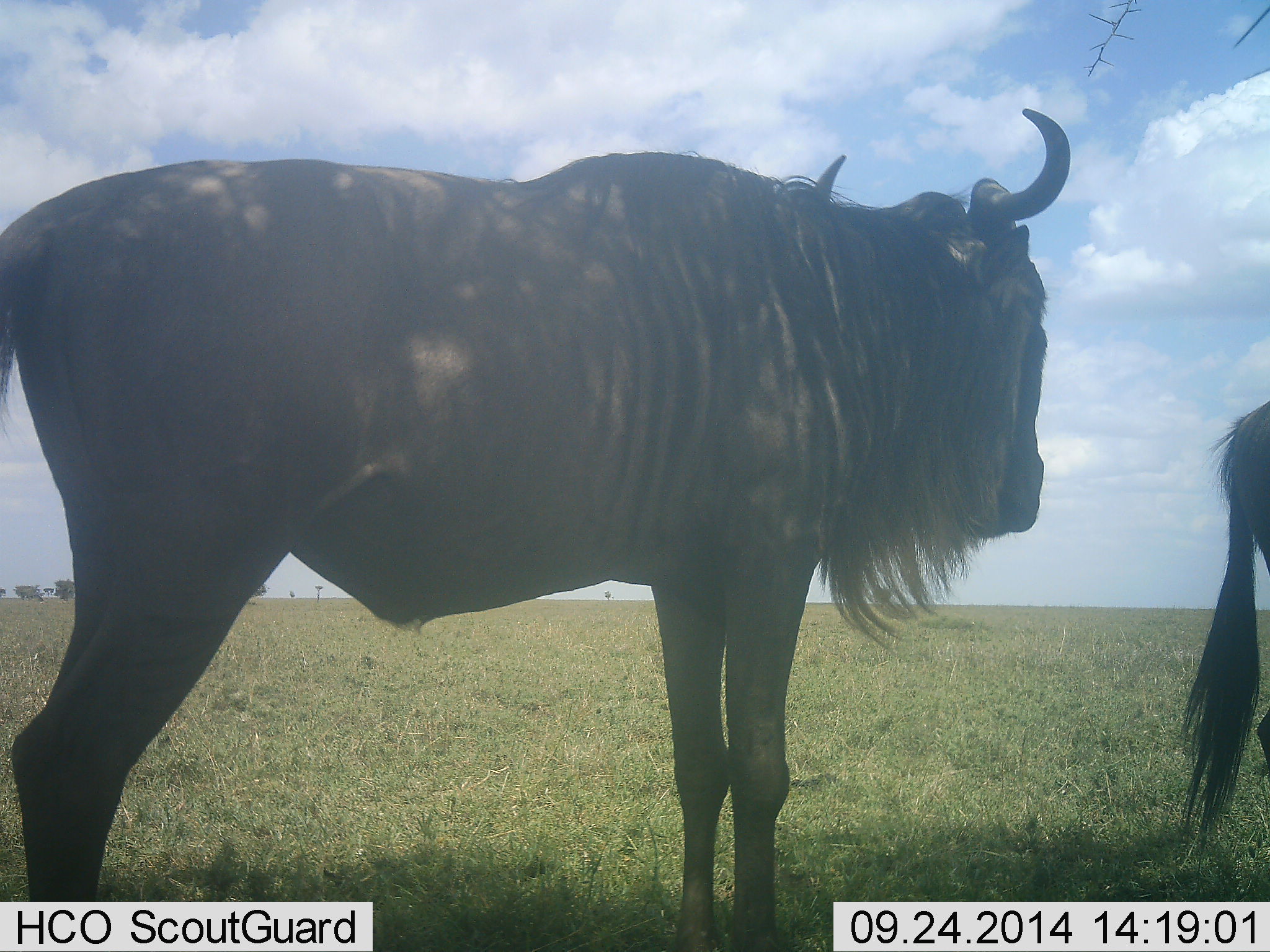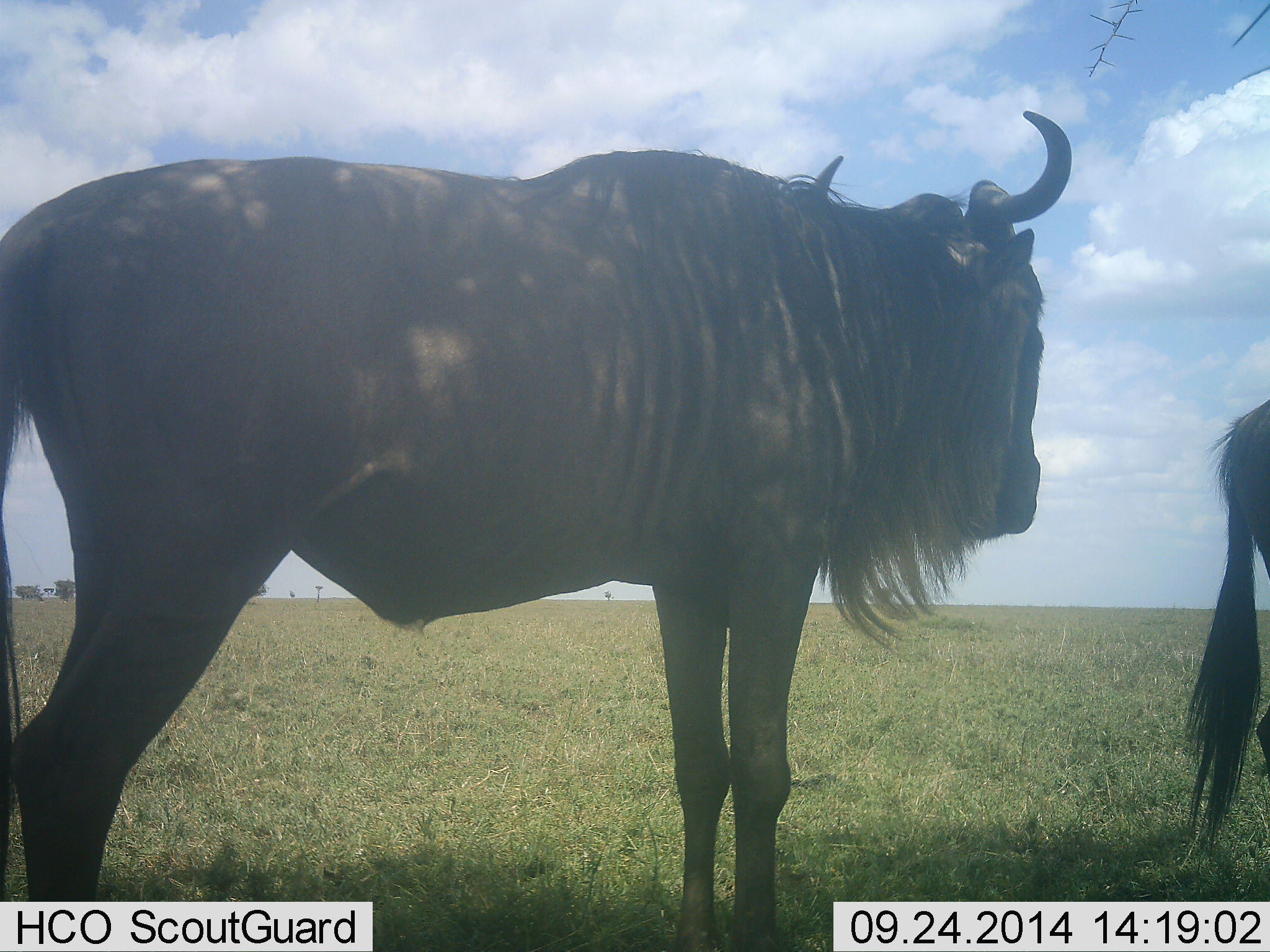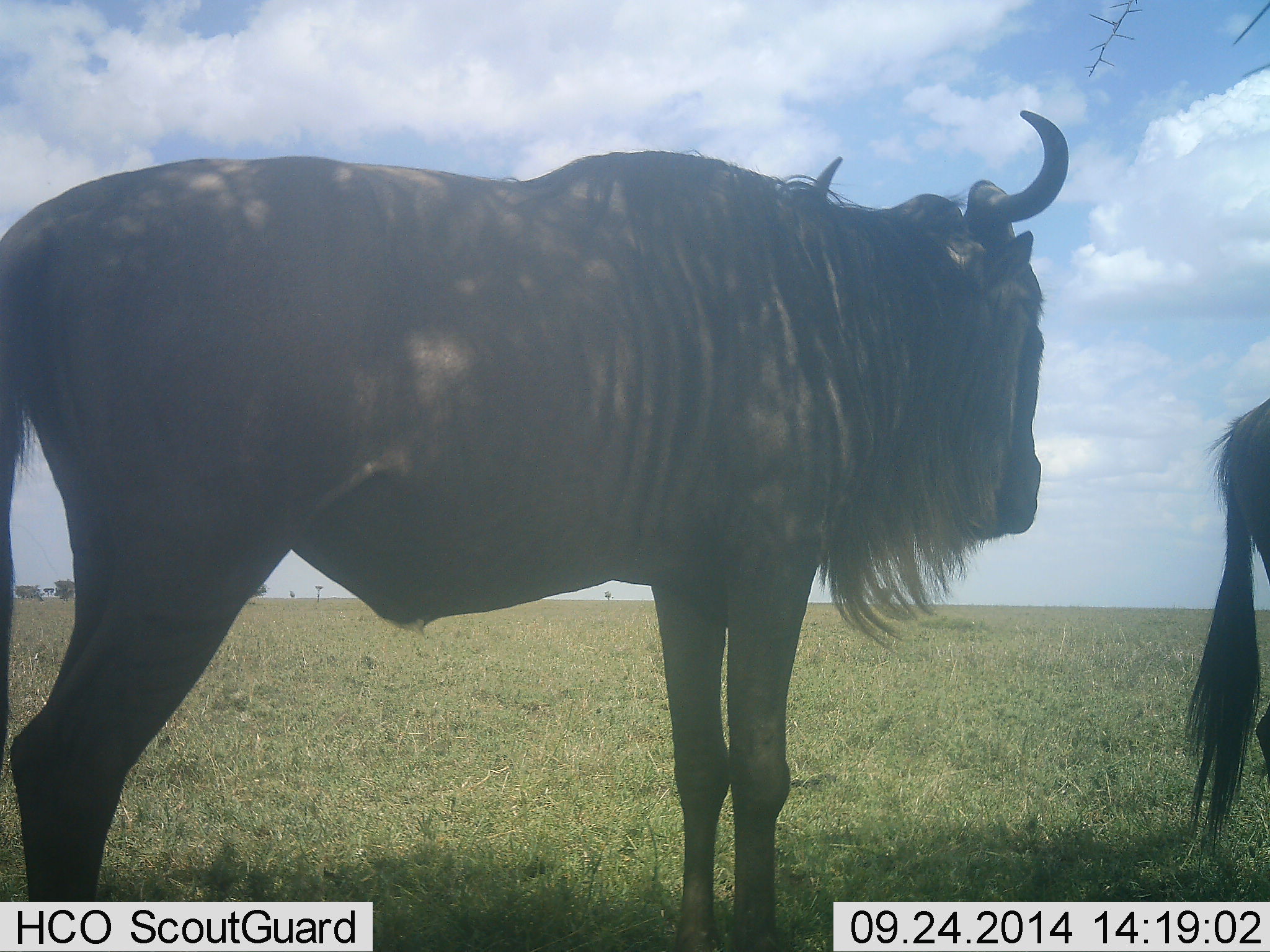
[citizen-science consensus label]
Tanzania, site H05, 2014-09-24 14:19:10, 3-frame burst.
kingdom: Animalia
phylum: Chordata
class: Mammalia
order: Artiodactyla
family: Bovidae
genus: Connochaetes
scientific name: Connochaetes taurinus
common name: blue wildebeest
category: wildebeest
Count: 2.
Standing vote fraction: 100%.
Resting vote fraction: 0%.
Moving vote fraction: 0%.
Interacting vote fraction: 0%.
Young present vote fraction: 10%.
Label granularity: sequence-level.